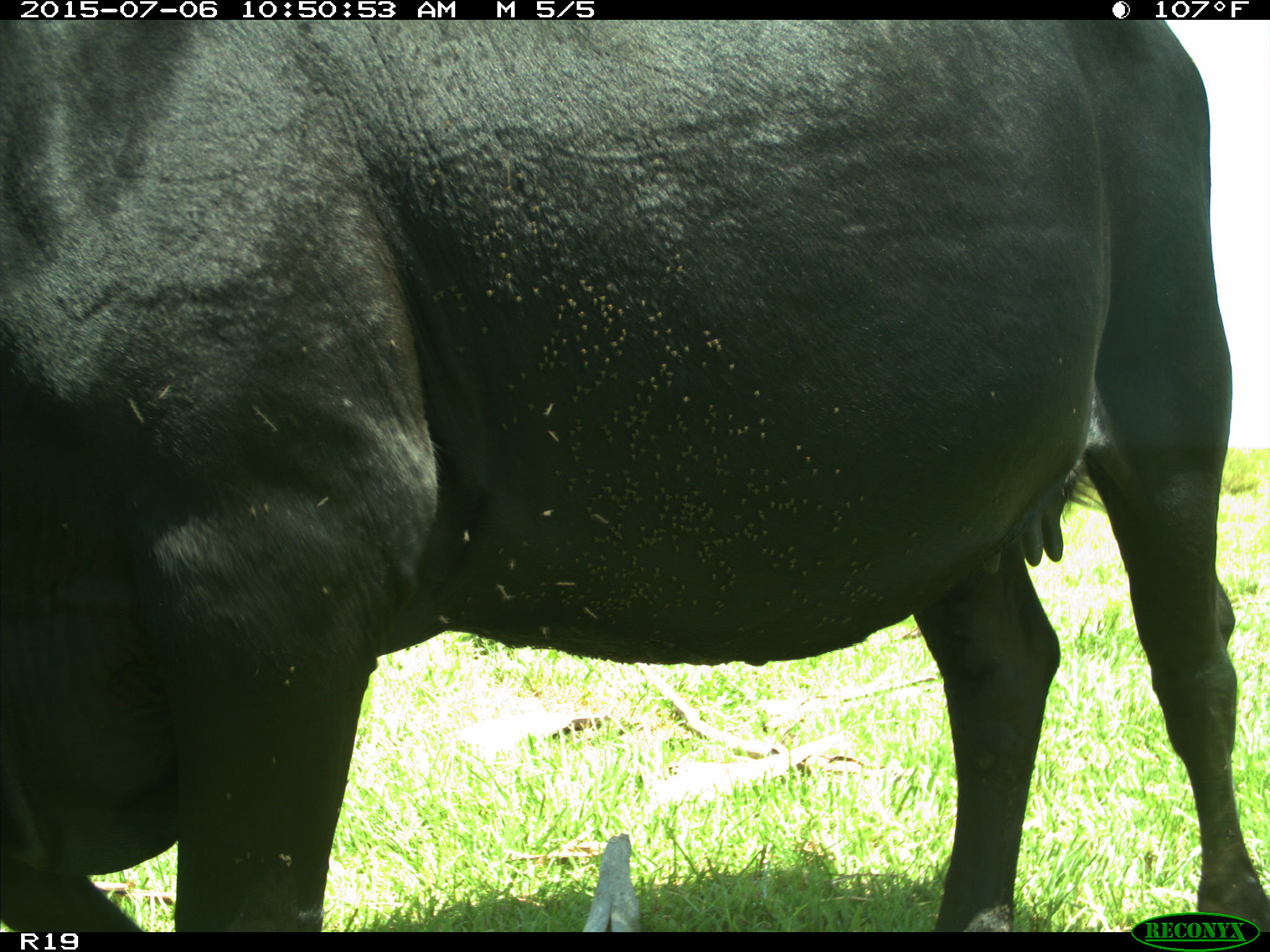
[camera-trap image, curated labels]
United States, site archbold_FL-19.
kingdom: Animalia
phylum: Chordata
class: Mammalia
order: Artiodactyla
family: Bovidae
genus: Bos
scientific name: Bos taurus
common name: domestic cow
Bos taurus (domestic cow).